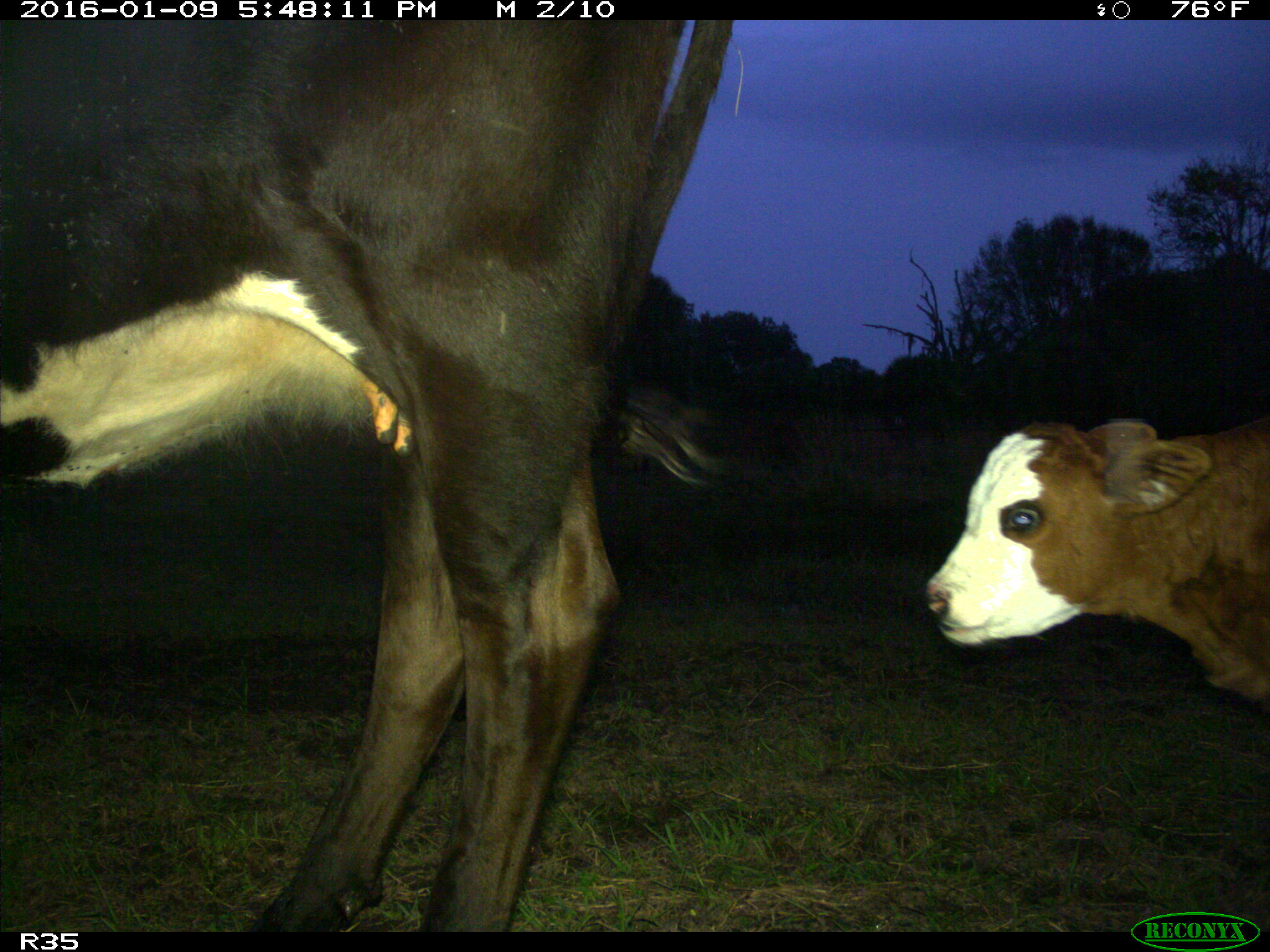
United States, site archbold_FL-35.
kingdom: Animalia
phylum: Chordata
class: Mammalia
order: Artiodactyla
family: Bovidae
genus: Bos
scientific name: Bos taurus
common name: domestic cow